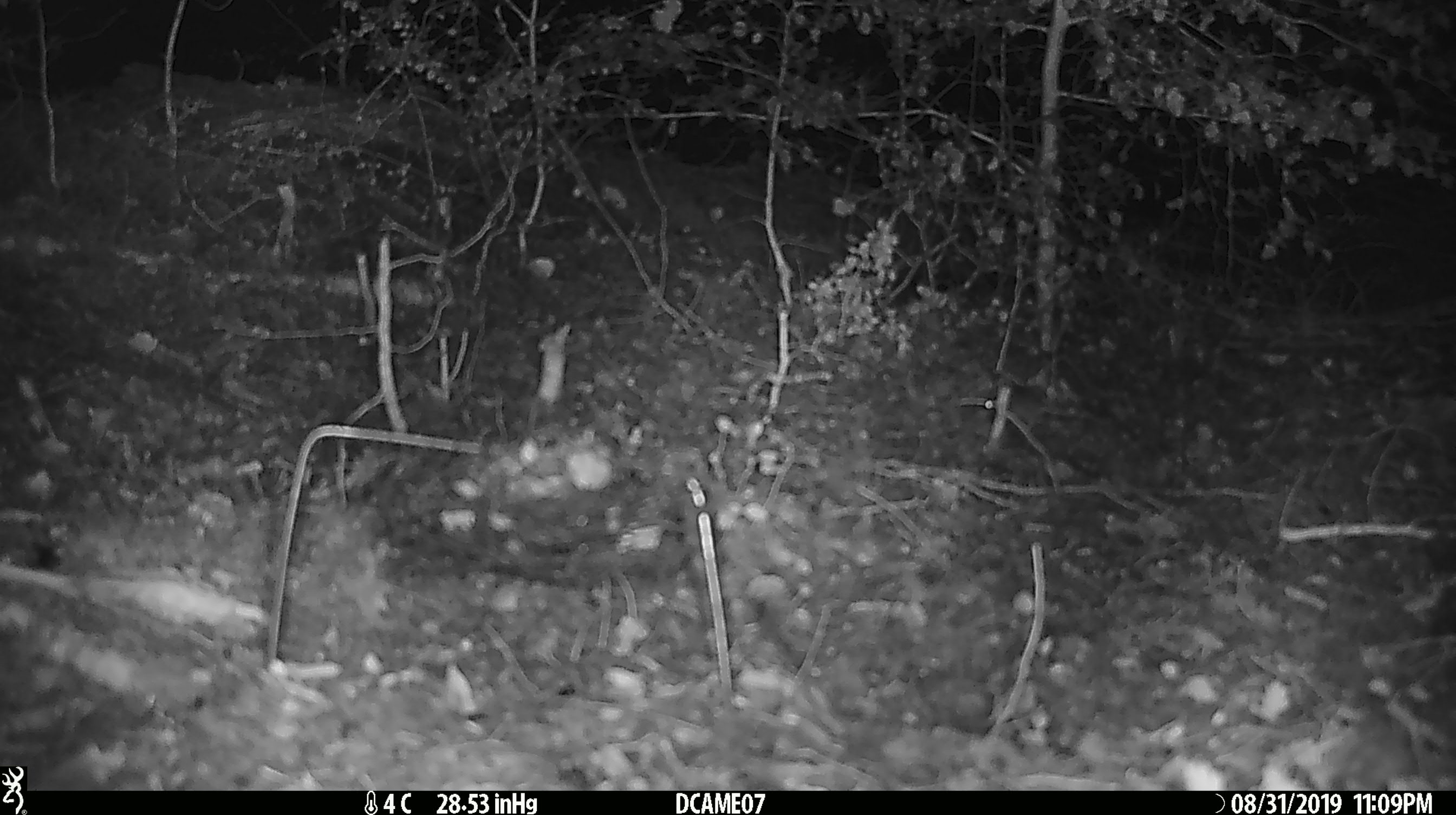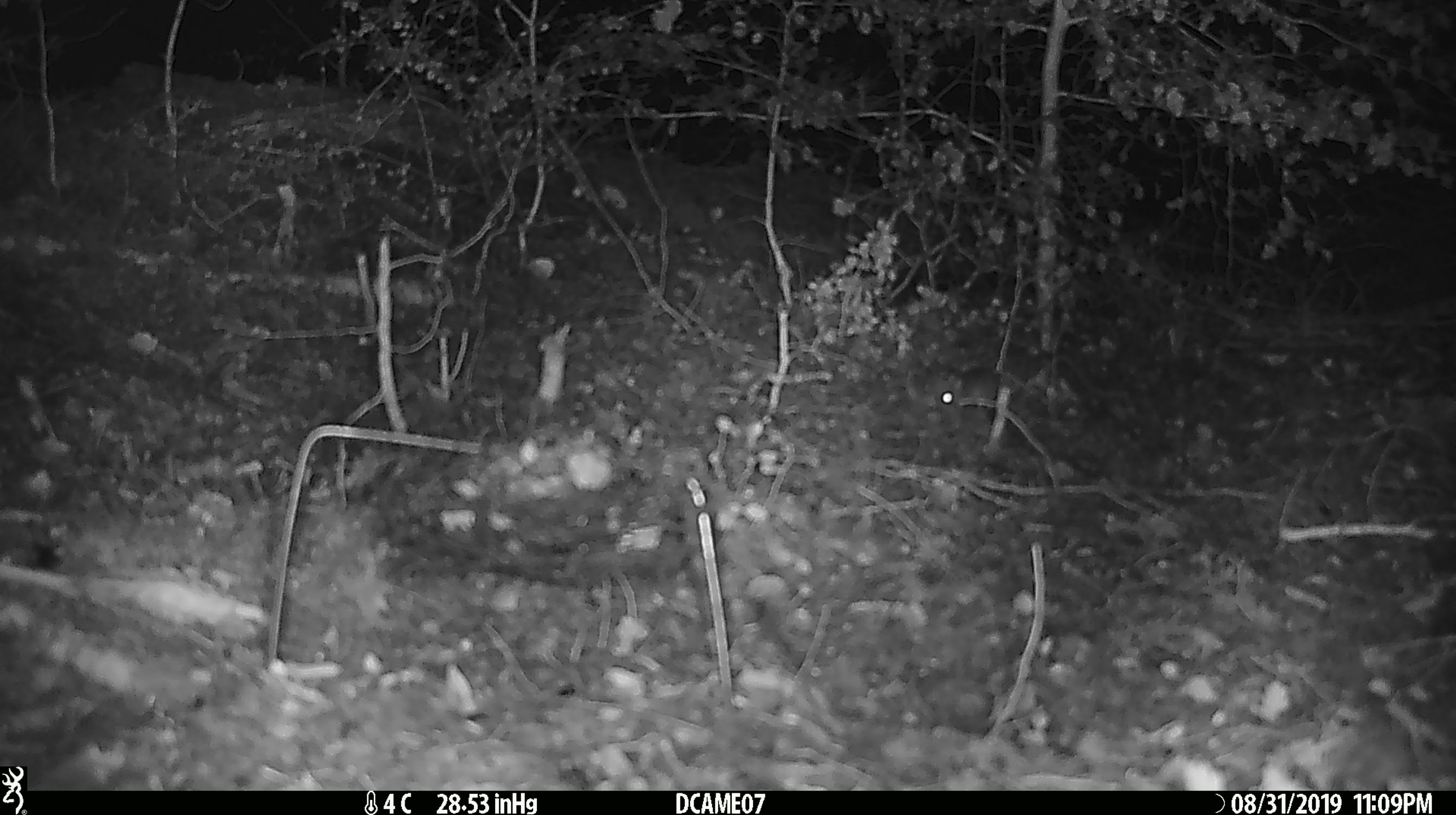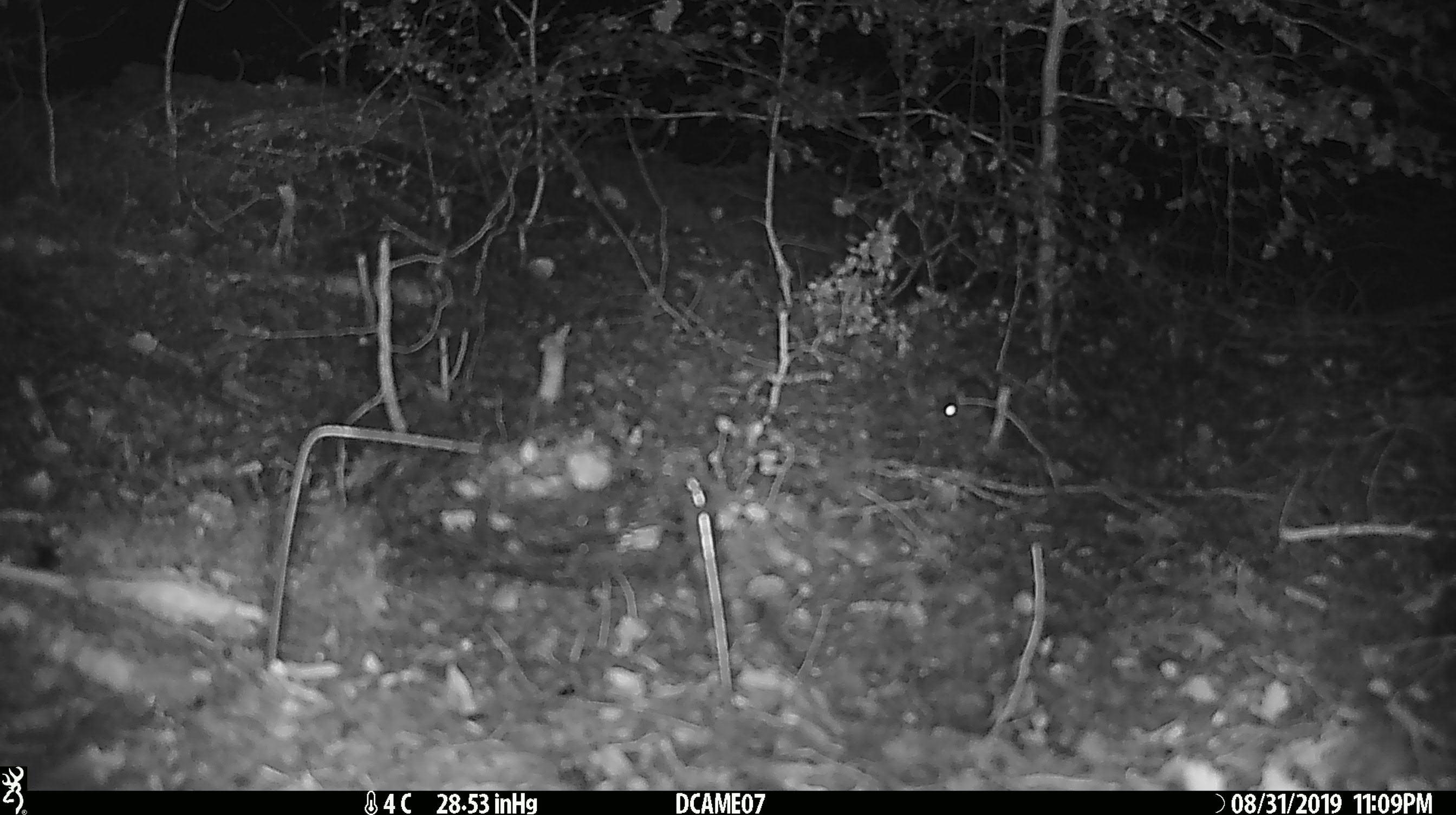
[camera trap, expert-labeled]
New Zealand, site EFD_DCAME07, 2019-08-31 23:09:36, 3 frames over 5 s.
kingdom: Animalia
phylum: Chordata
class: Mammalia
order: Rodentia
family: Muridae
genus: Mus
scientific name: Mus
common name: mouse